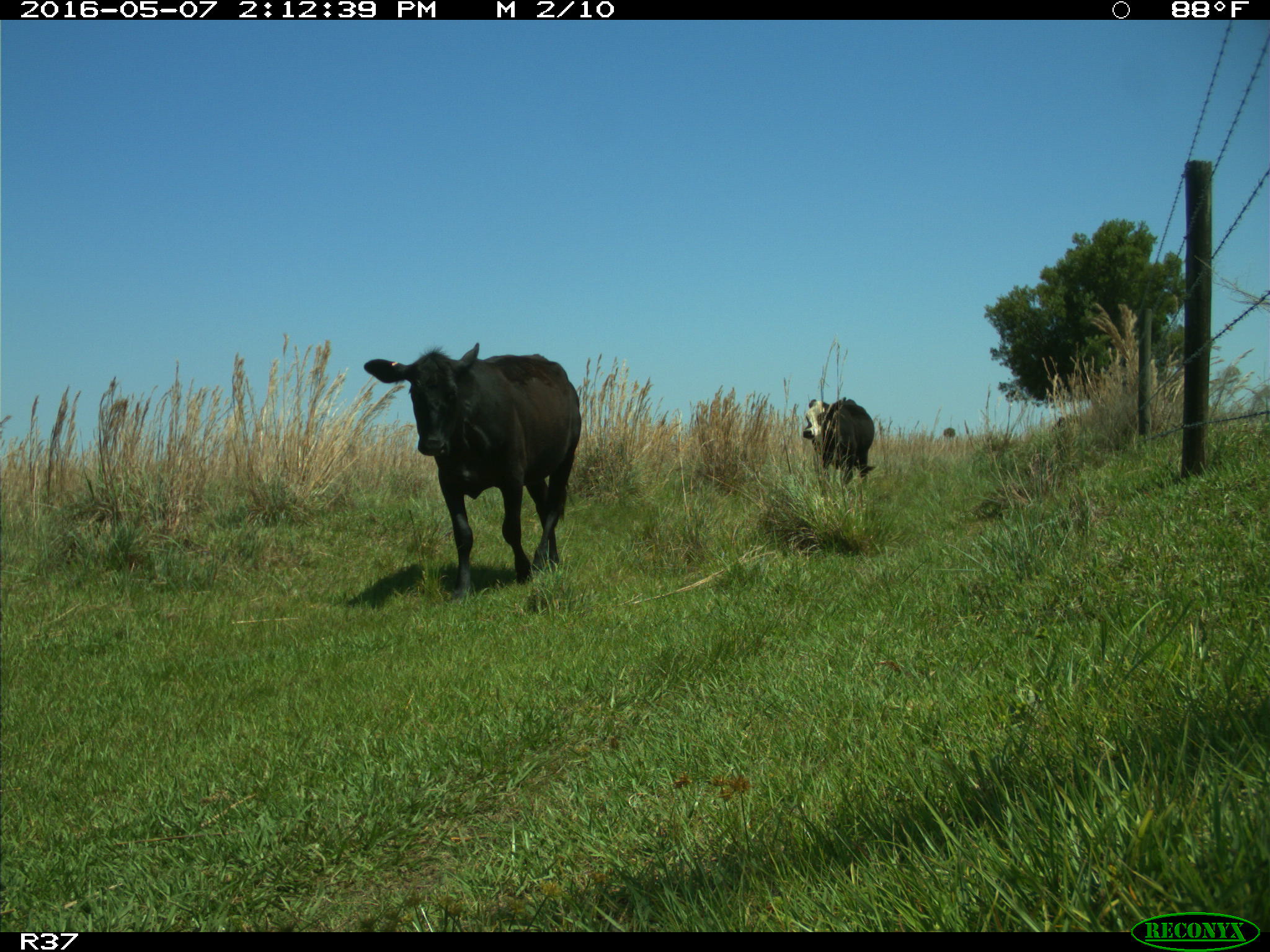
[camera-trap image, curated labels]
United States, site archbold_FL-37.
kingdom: Animalia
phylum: Chordata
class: Mammalia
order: Artiodactyla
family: Bovidae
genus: Bos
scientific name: Bos taurus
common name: domestic cow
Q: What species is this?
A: Bos taurus (domestic cow).